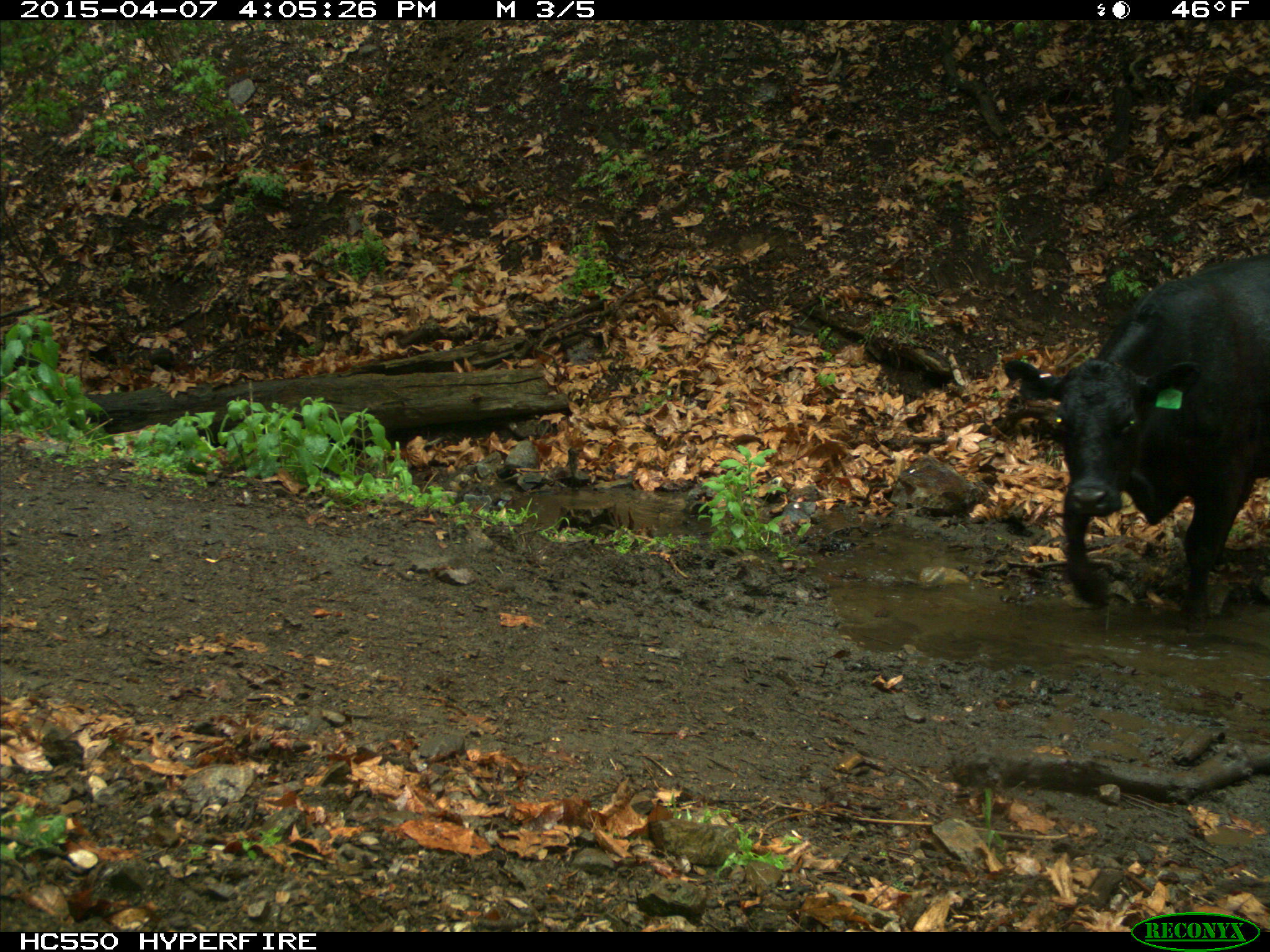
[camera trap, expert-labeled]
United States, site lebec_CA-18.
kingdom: Animalia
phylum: Chordata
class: Mammalia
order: Artiodactyla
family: Bovidae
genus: Bos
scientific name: Bos taurus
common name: domestic cow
Bos taurus (domestic cow).